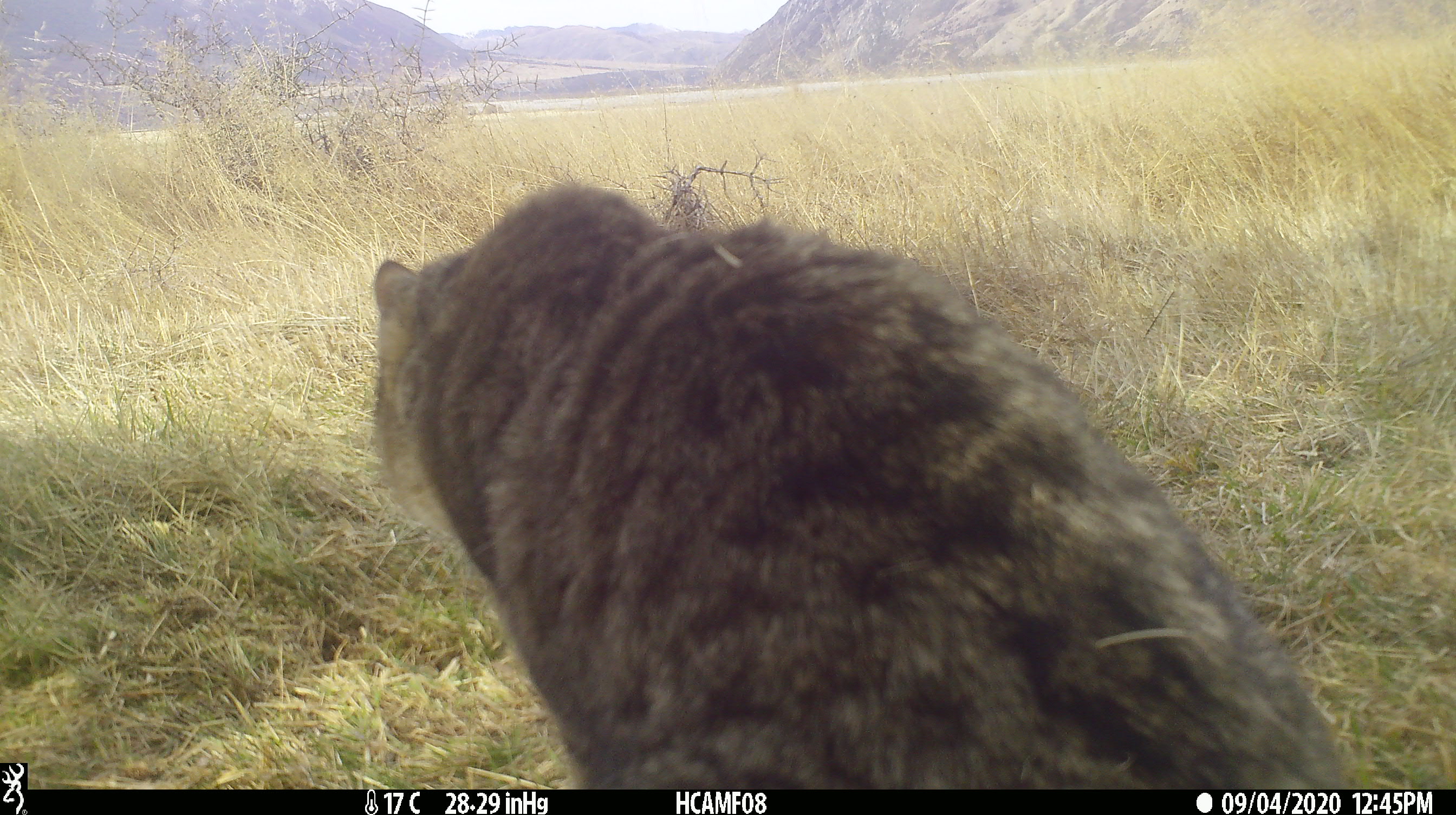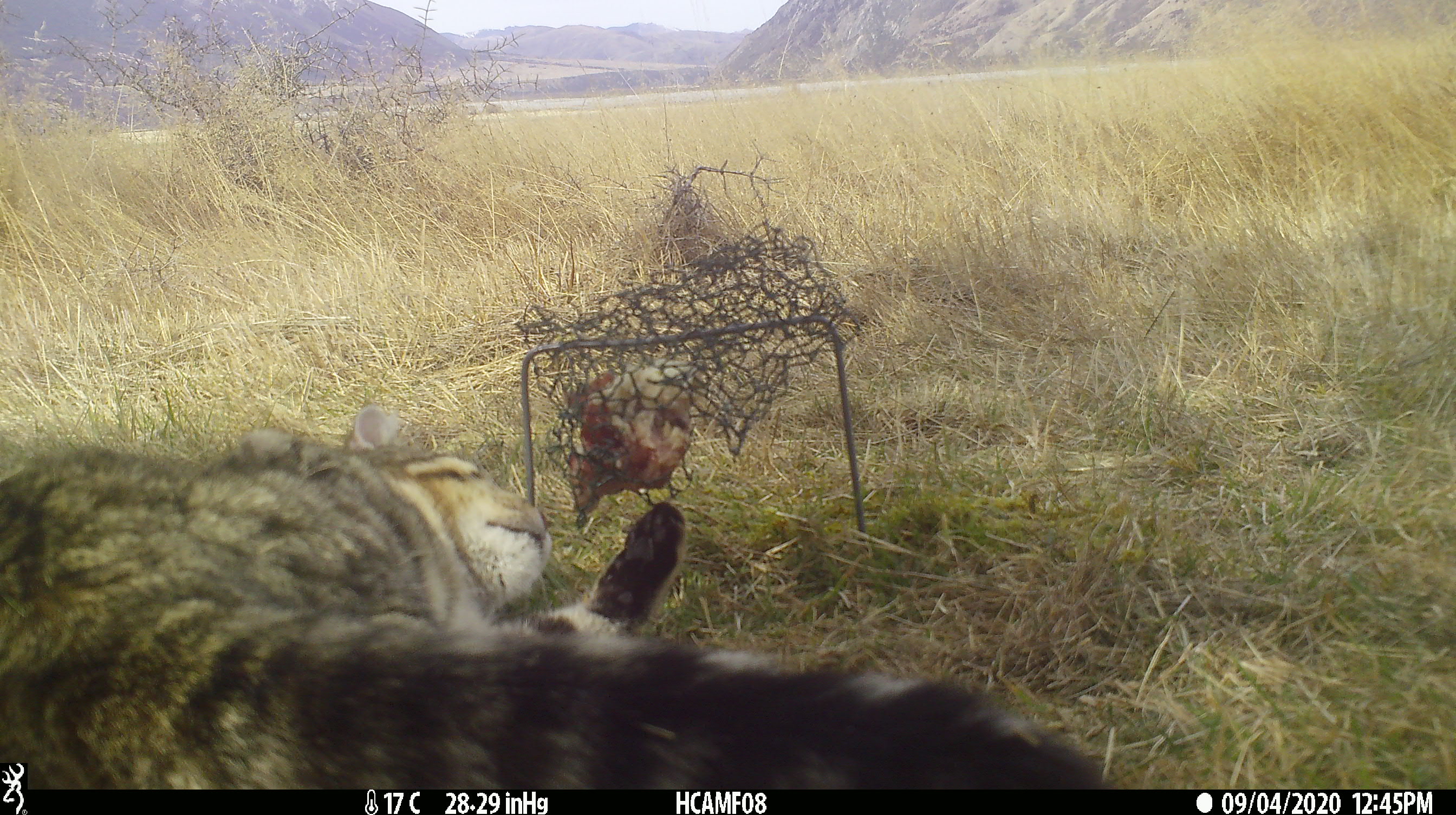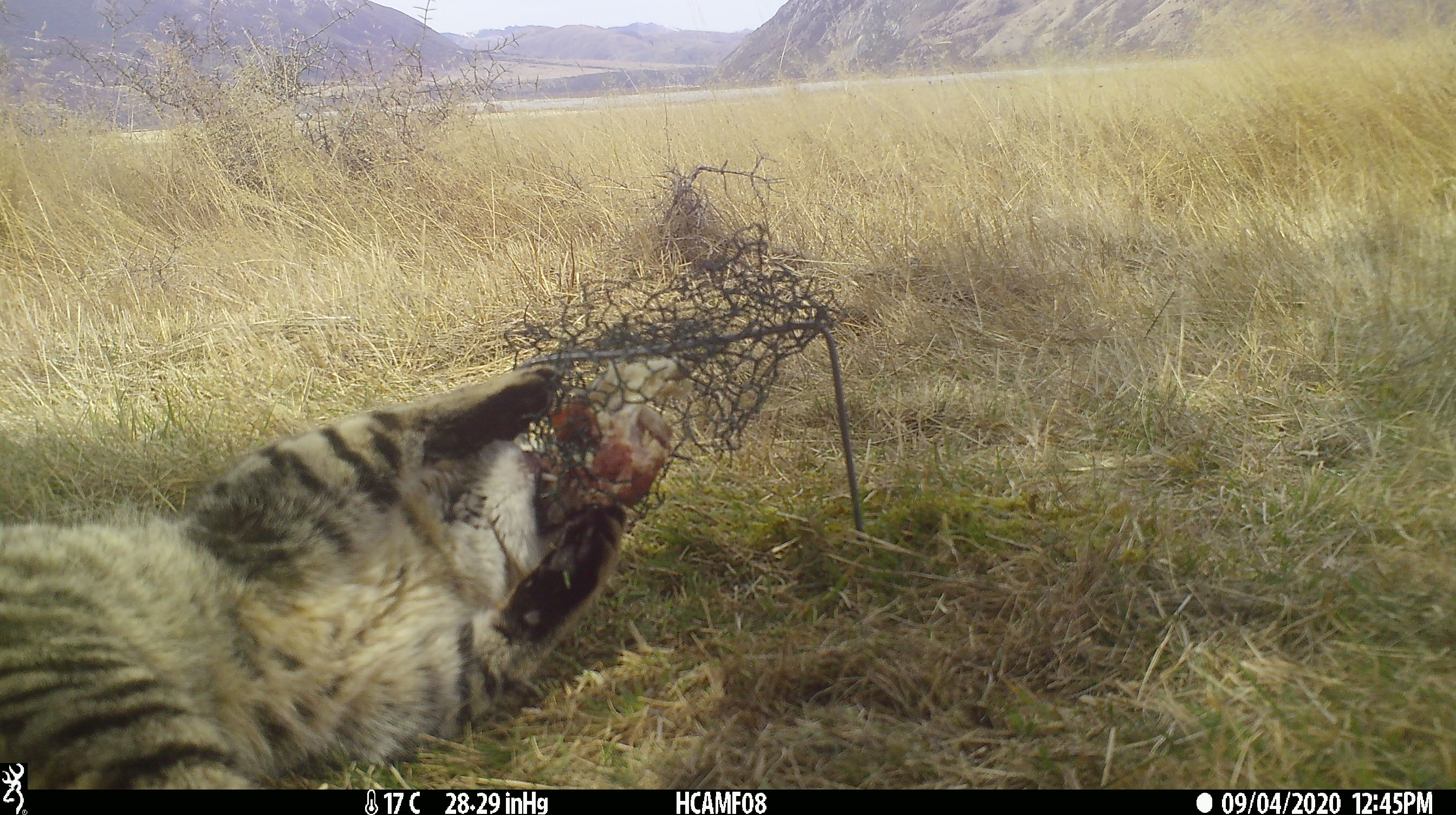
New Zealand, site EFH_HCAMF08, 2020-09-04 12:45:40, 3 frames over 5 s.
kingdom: Animalia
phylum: Chordata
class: Mammalia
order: Carnivora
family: Felidae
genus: Felis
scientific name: Felis catus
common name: domestic cat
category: cat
Cat (domestic cat) (Felis catus).